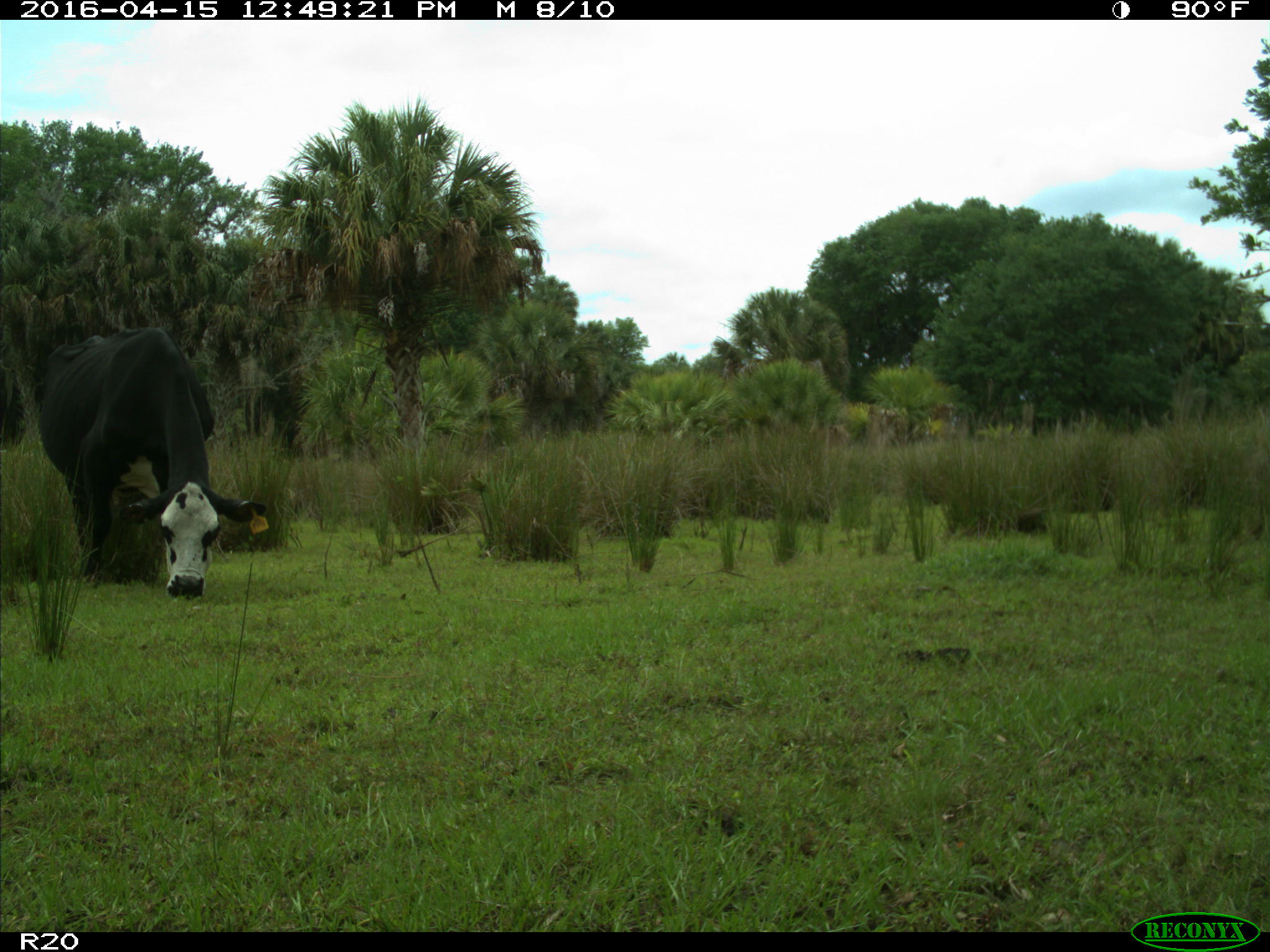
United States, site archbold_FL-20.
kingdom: Animalia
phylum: Chordata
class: Mammalia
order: Artiodactyla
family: Bovidae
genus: Bos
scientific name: Bos taurus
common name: domestic cow